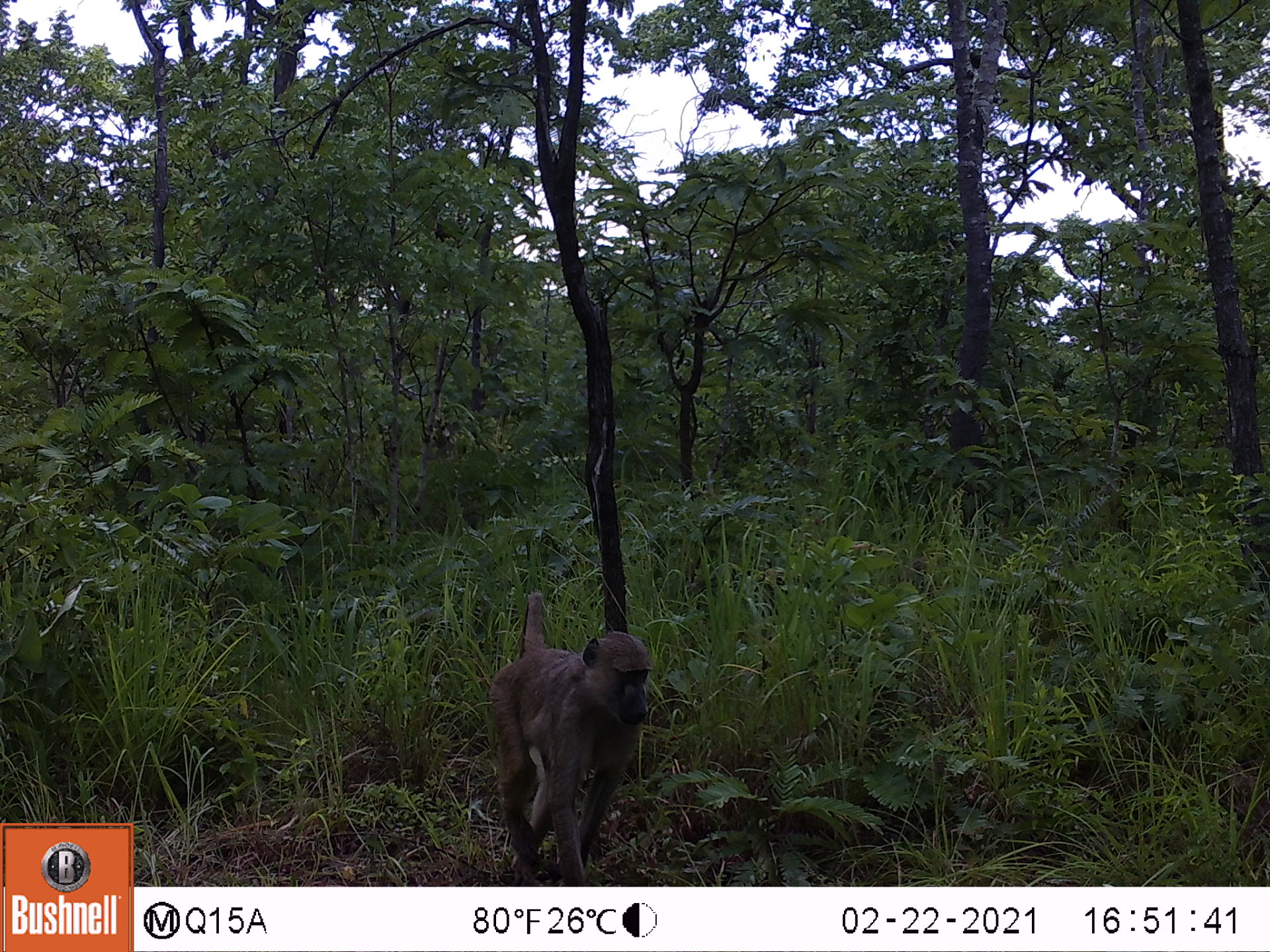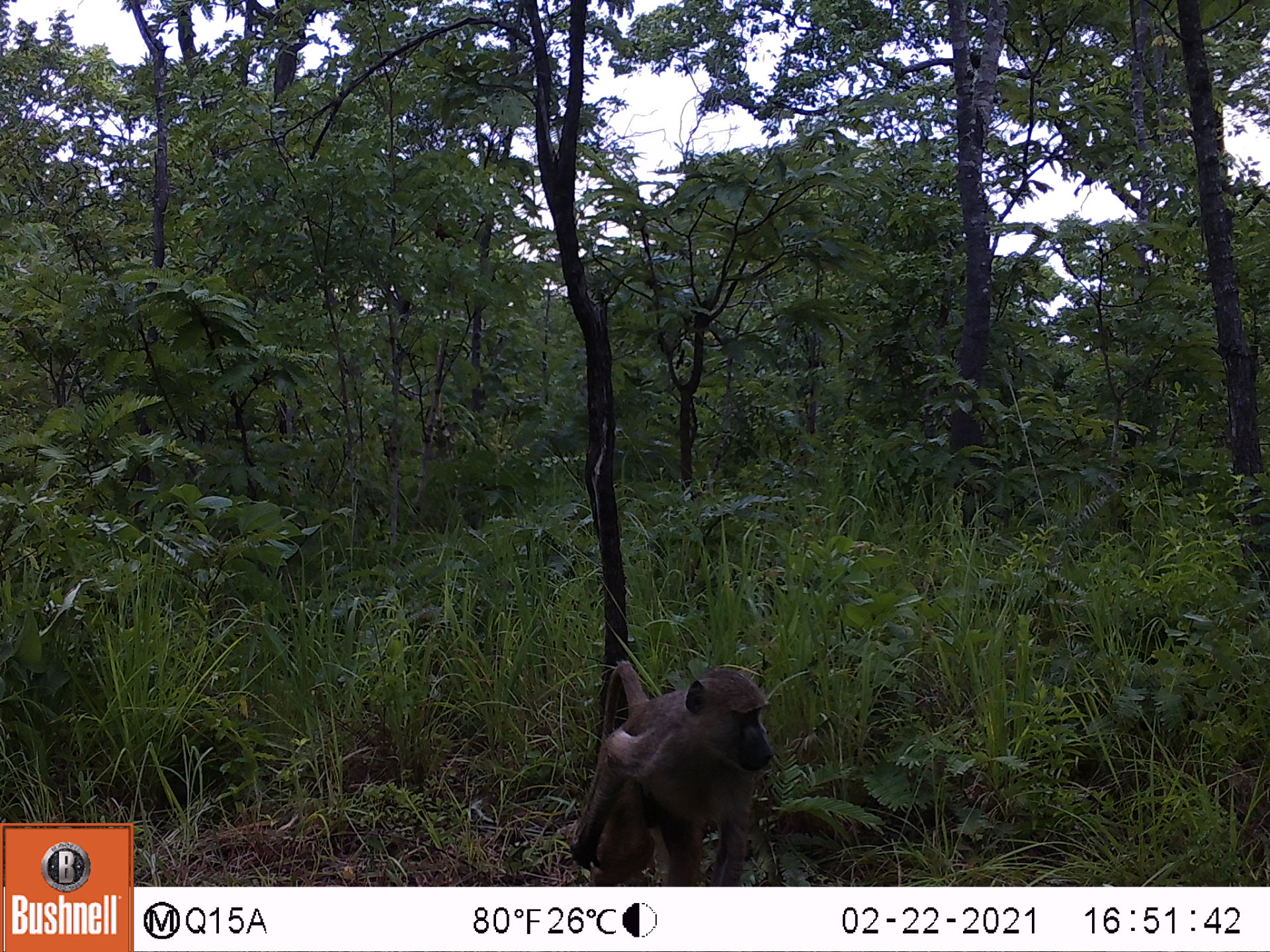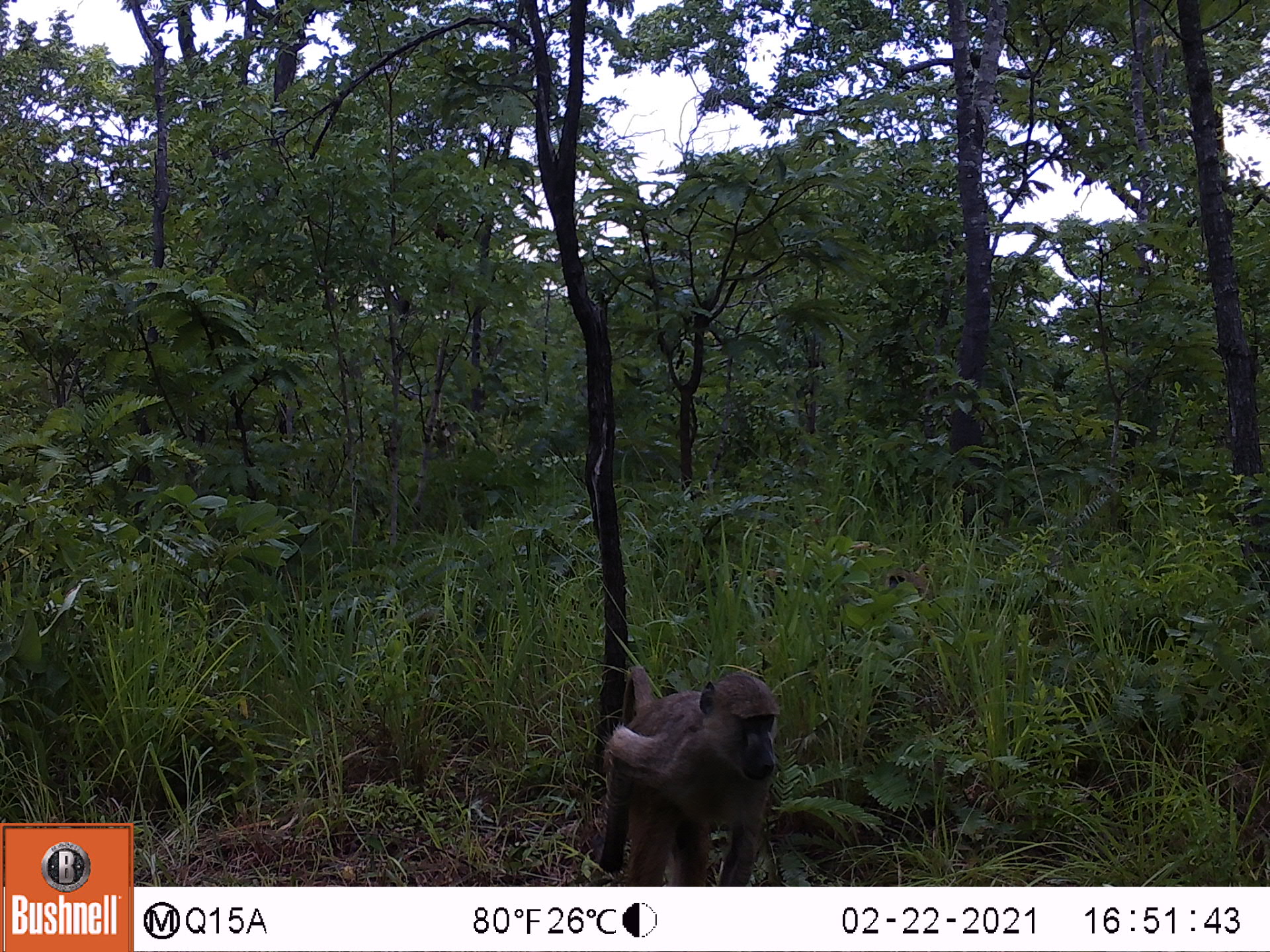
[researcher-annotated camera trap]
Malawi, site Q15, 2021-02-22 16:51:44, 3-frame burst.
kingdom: Animalia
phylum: Chordata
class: Mammalia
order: Primates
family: Cercopithecidae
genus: Papio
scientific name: Papio cynocephalus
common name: yellow baboon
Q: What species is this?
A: Yellow baboon (Papio cynocephalus).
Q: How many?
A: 1.